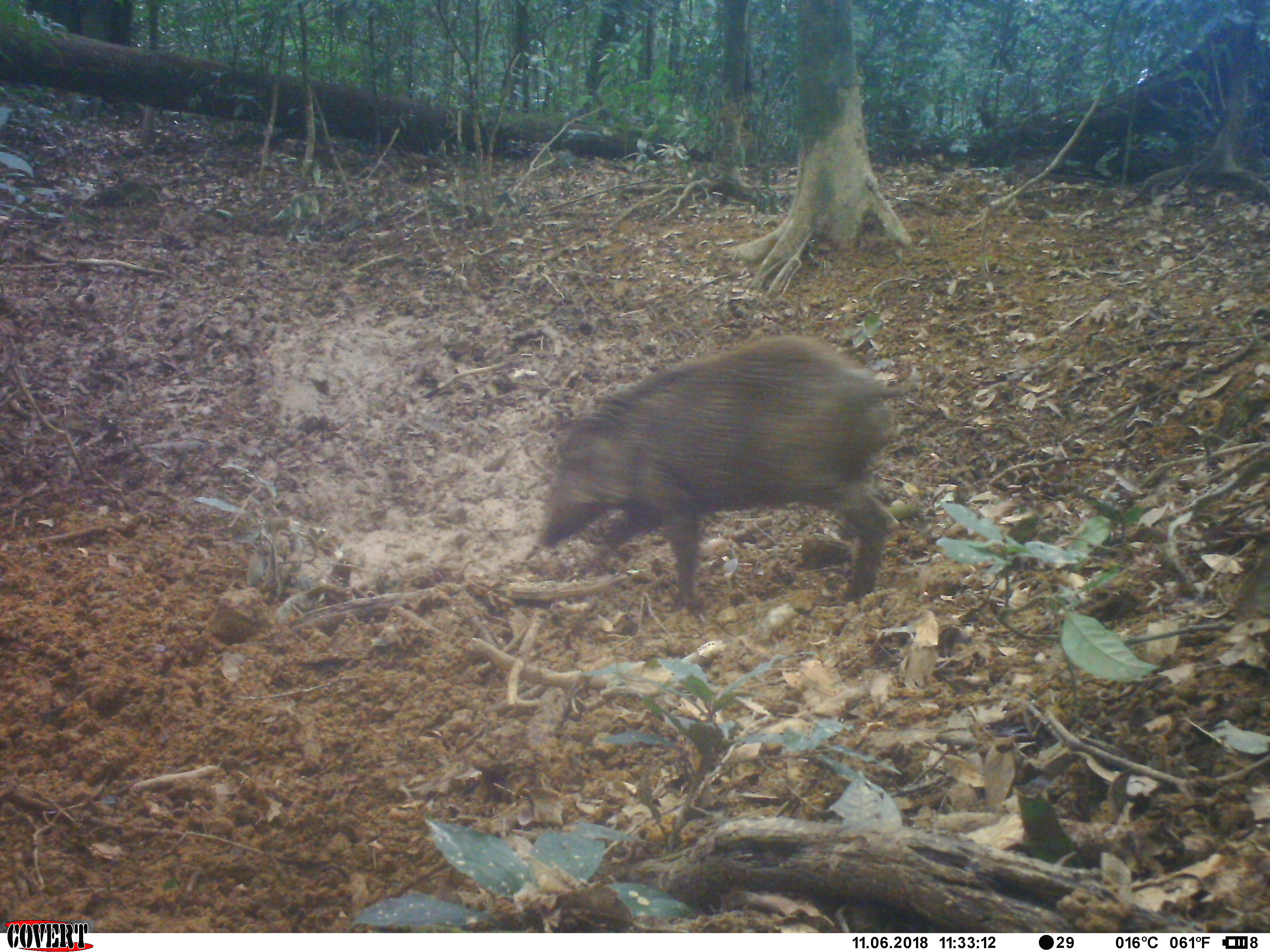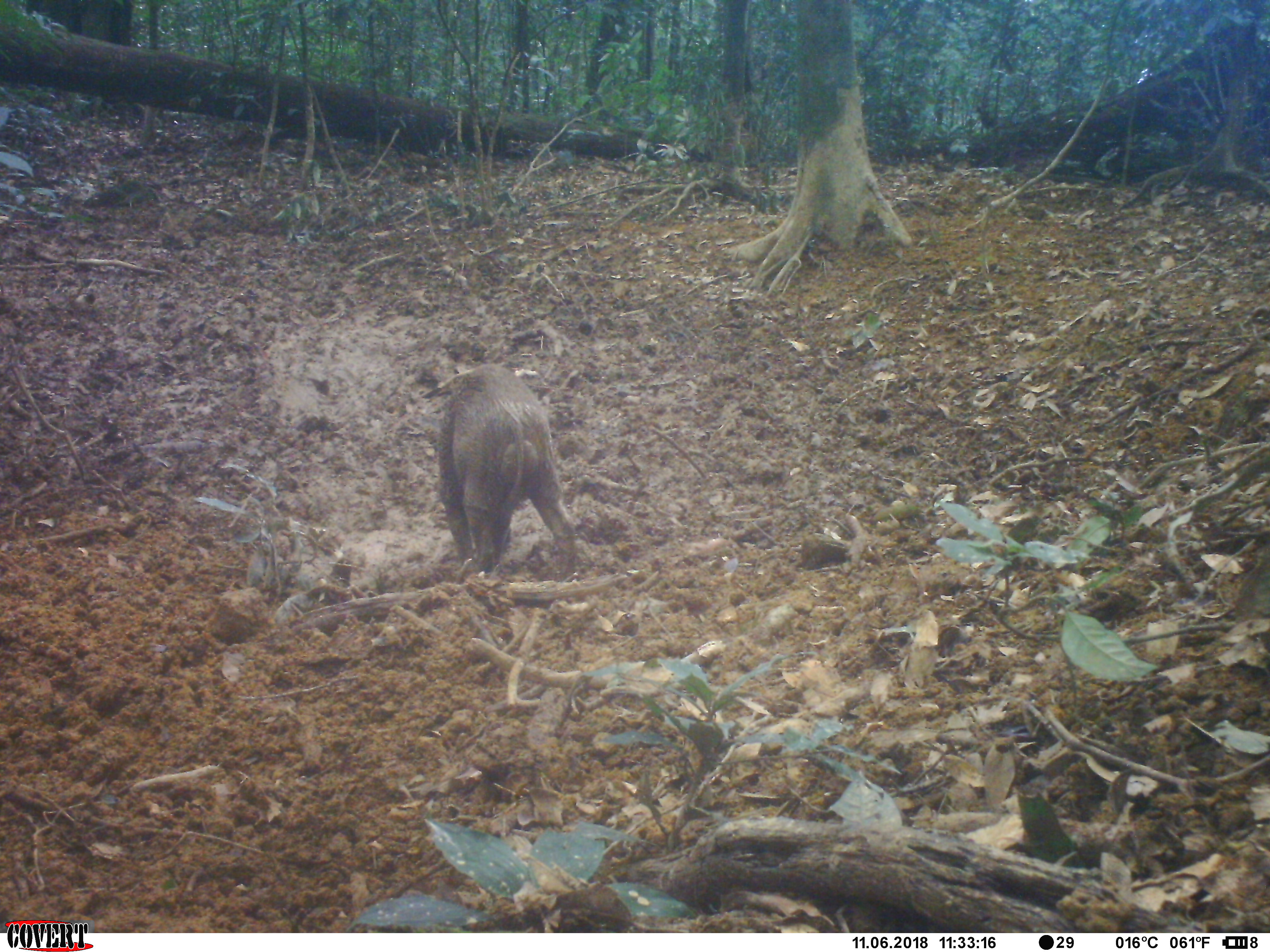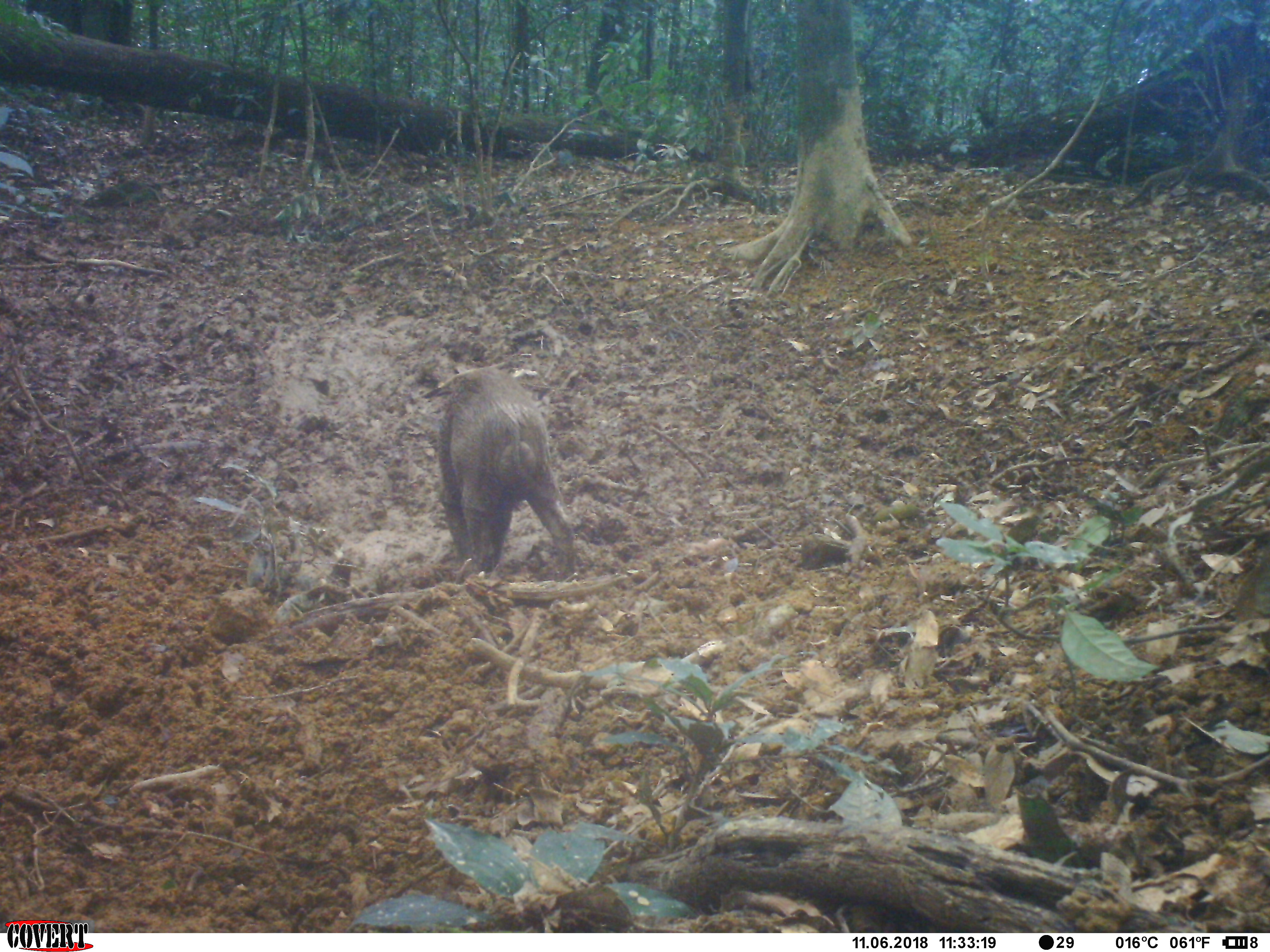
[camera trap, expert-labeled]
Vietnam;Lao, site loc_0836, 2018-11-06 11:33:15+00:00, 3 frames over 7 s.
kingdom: Animalia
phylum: Chordata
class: Mammalia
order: Artiodactyla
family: Suidae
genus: Sus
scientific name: Sus scrofa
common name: eurasian wild pig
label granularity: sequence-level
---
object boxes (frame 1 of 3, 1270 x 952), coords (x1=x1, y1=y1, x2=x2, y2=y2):
eurasian wild pig: (x1=535, y1=335, x2=919, y2=614)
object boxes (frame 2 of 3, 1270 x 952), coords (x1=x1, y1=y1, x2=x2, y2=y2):
eurasian wild pig: (x1=429, y1=361, x2=581, y2=575)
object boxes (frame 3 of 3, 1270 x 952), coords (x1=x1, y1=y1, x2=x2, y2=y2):
eurasian wild pig: (x1=422, y1=359, x2=581, y2=575)